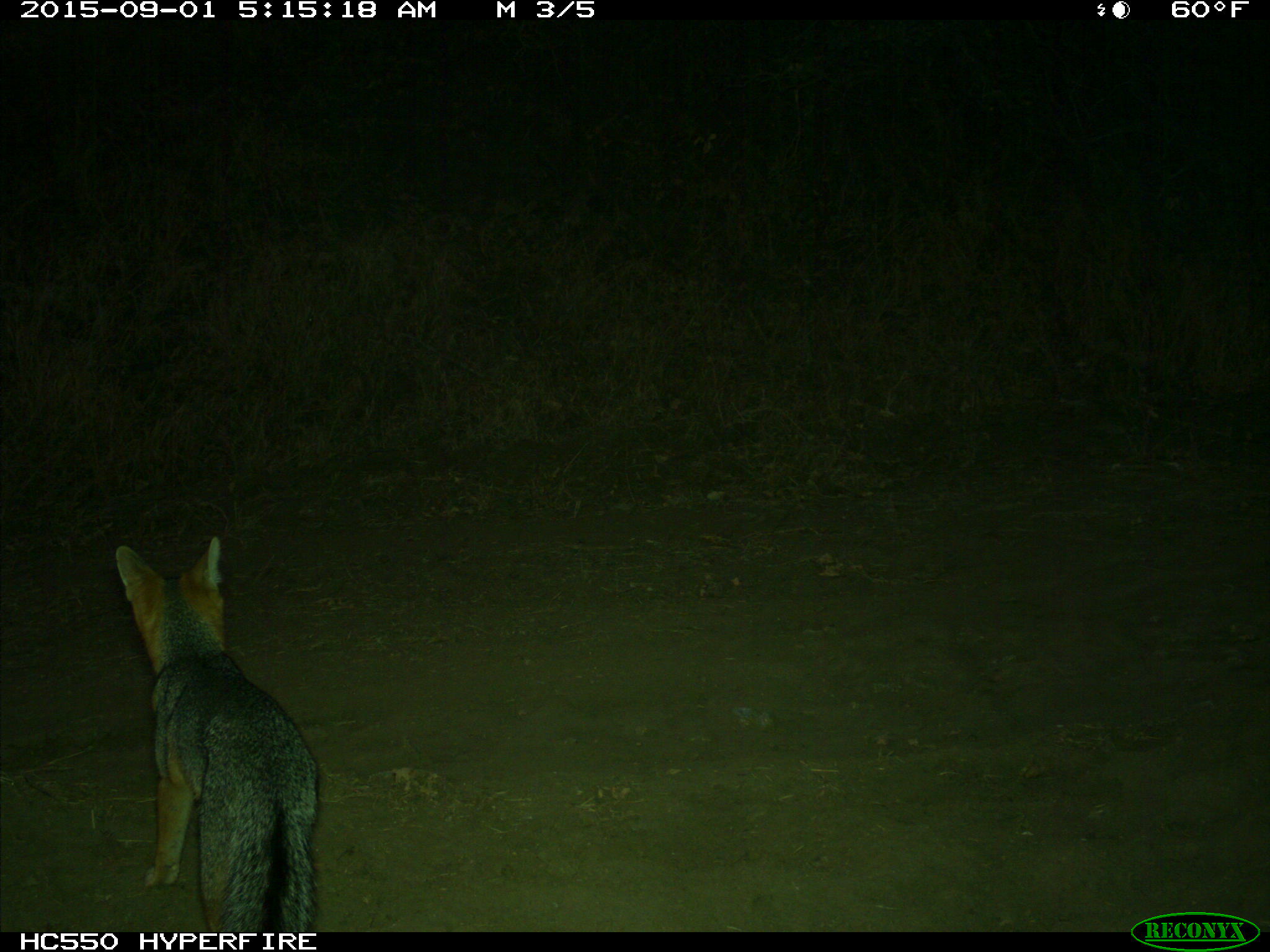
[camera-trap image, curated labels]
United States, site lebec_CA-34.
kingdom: Animalia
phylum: Chordata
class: Mammalia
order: Carnivora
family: Canidae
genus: Urocyon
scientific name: Urocyon cinereoargenteus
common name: gray fox